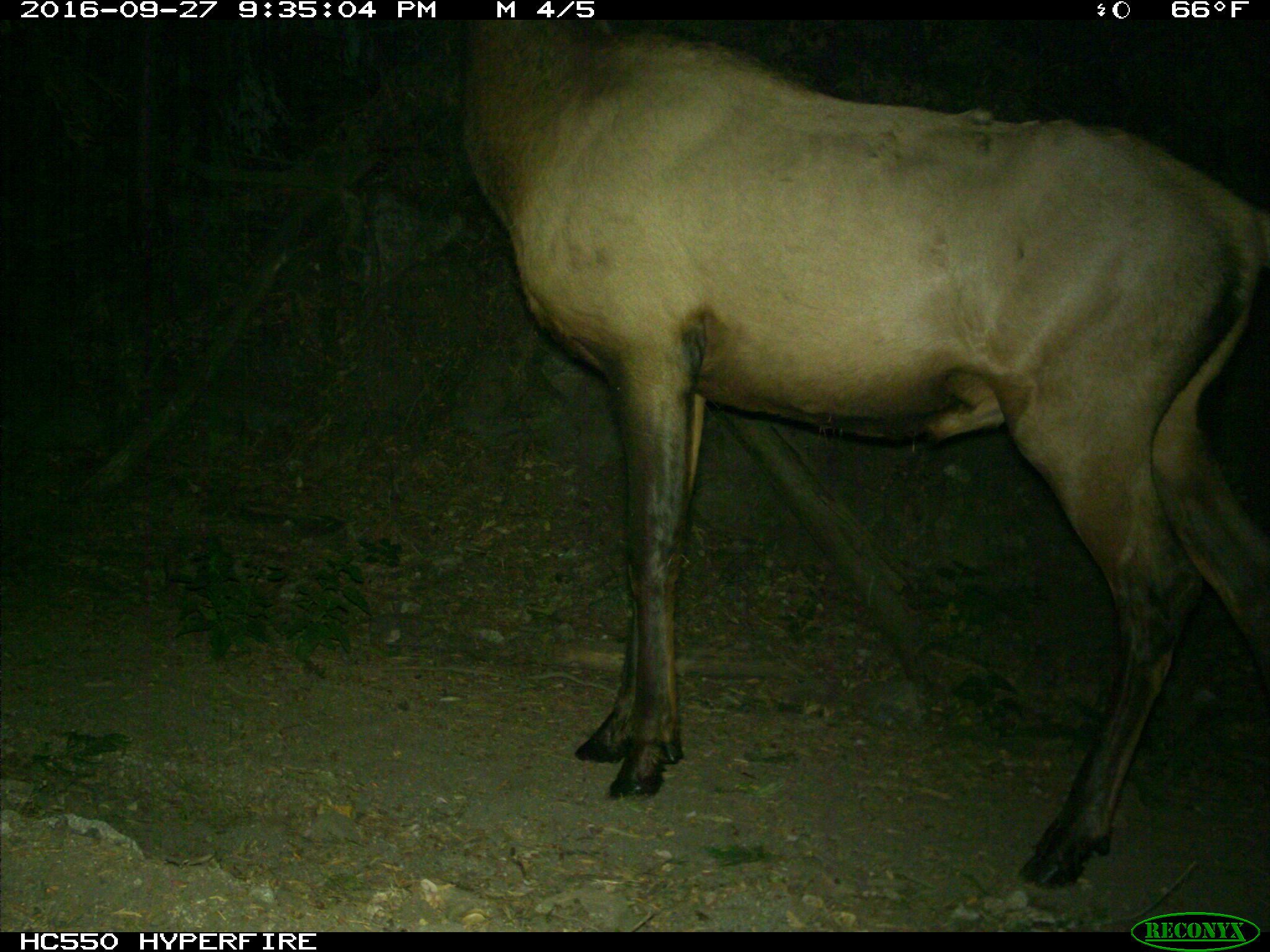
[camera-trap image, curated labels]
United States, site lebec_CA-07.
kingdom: Animalia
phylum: Chordata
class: Mammalia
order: Artiodactyla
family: Cervidae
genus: Cervus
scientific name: Cervus canadensis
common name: elk